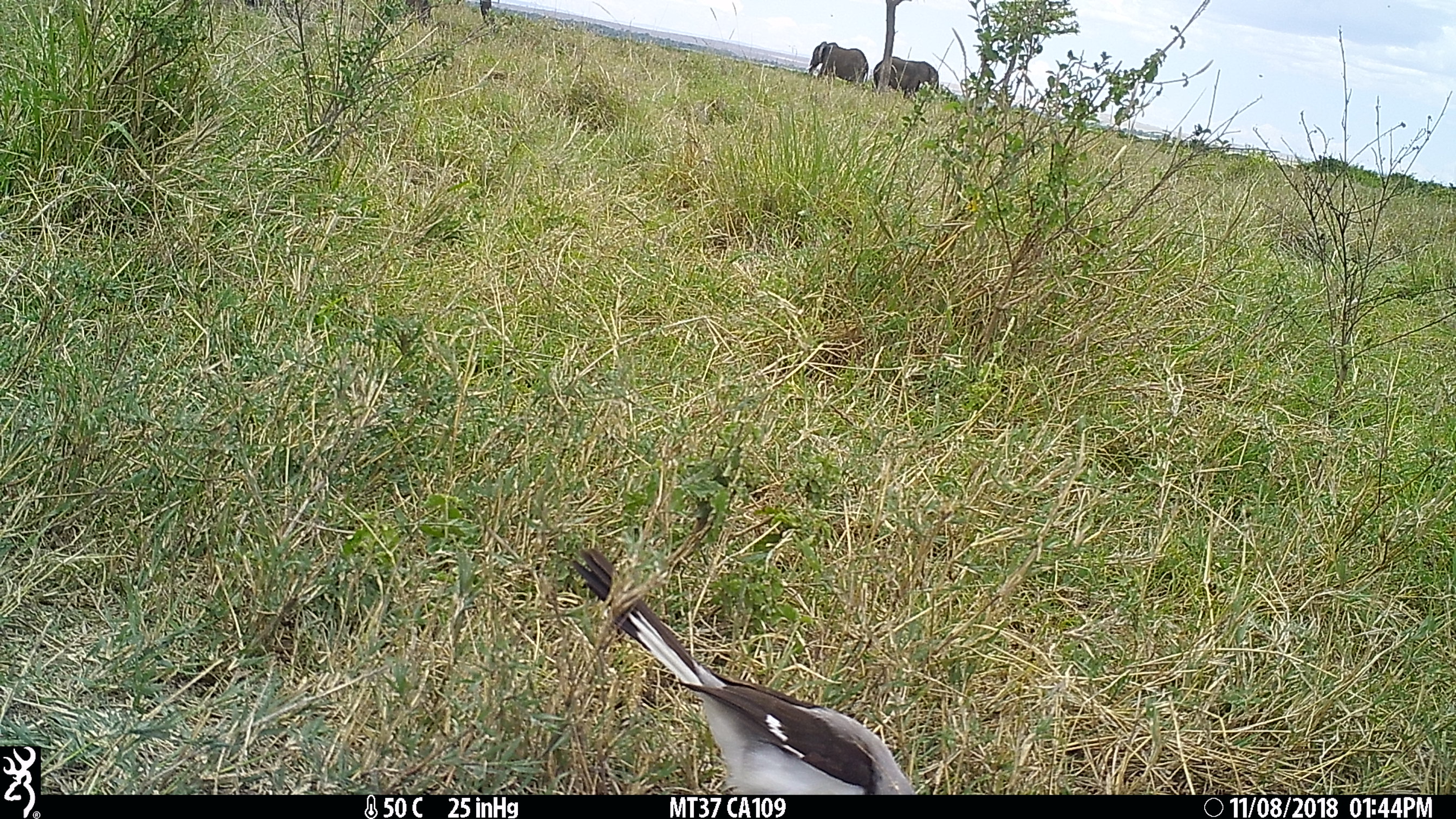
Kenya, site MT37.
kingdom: Animalia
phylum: Chordata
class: Mammalia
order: Proboscidea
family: Elephantidae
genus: Loxodonta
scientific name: Loxodonta africana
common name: elephant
Elephant (Loxodonta africana).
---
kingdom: Animalia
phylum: Chordata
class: Aves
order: Passeriformes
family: Laniidae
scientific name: Laniidae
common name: shrike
Shrike (Laniidae).